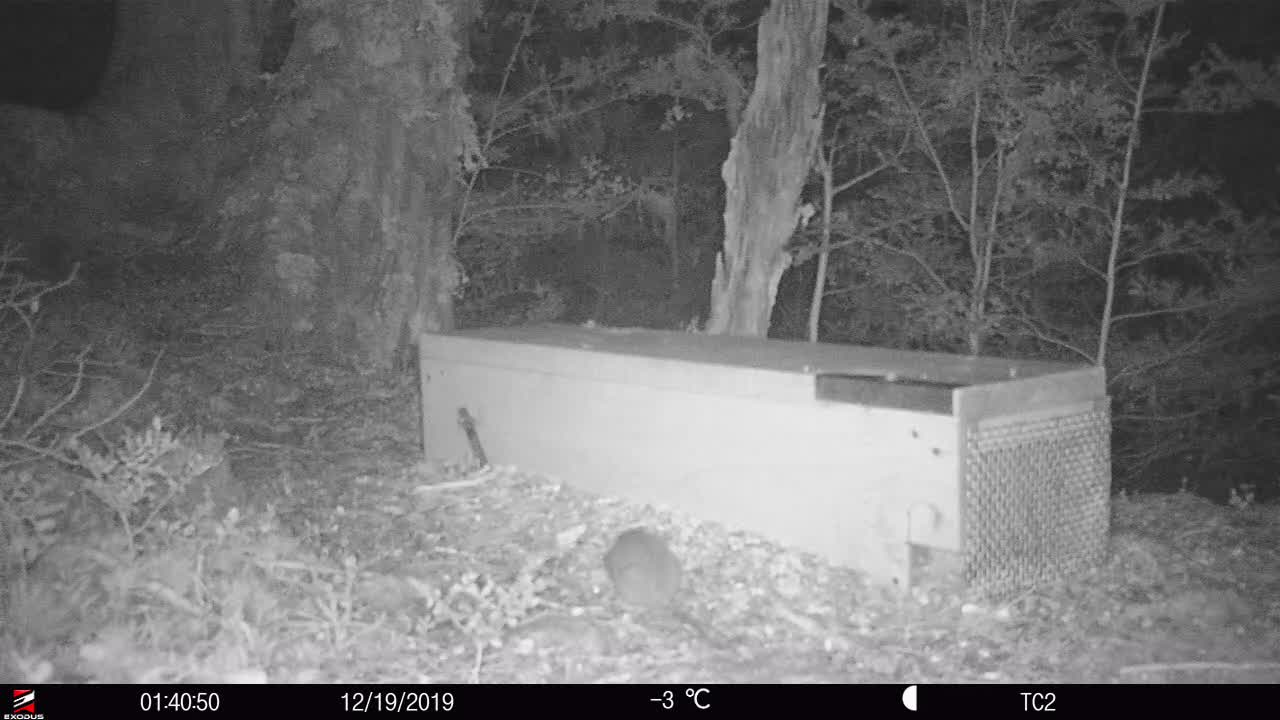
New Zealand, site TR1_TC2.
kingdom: Animalia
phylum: Chordata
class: Mammalia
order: Rodentia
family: Muridae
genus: Rattus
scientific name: Rattus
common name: rat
Rat (Rattus).